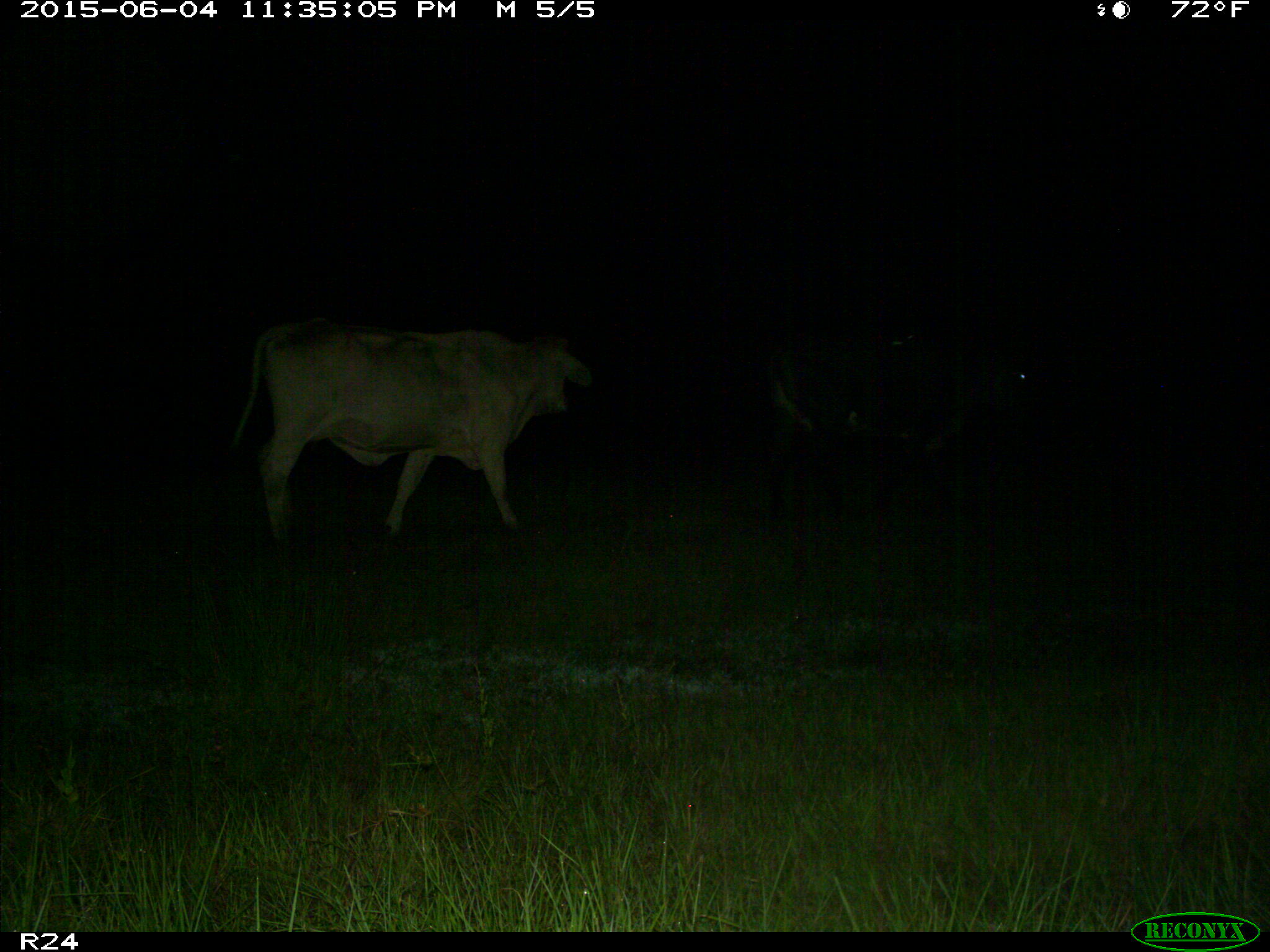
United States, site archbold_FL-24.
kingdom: Animalia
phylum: Chordata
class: Mammalia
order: Artiodactyla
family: Bovidae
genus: Bos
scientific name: Bos taurus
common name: domestic cow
Bos taurus (domestic cow).